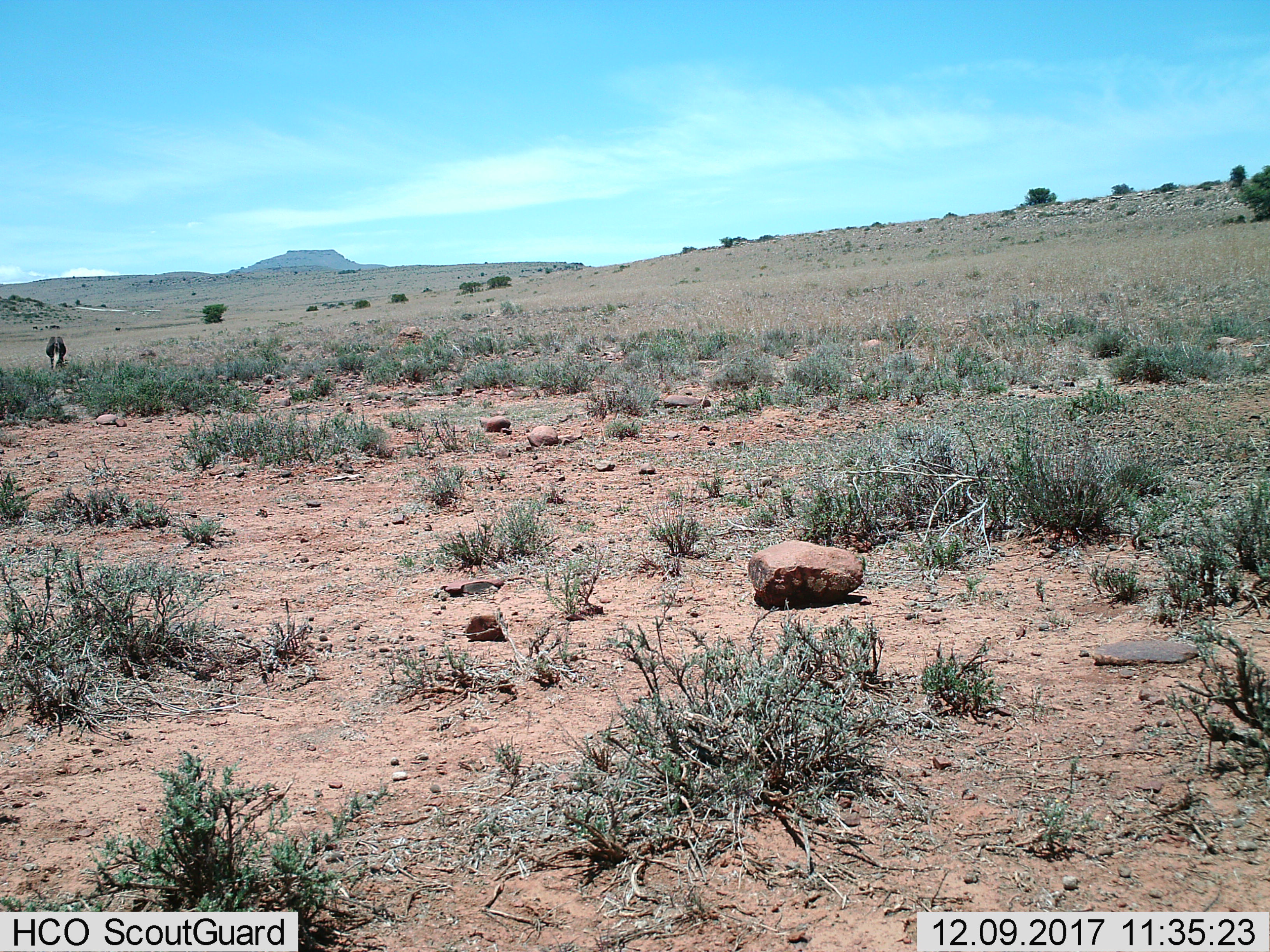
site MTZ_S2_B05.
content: unidentified animal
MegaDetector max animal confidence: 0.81